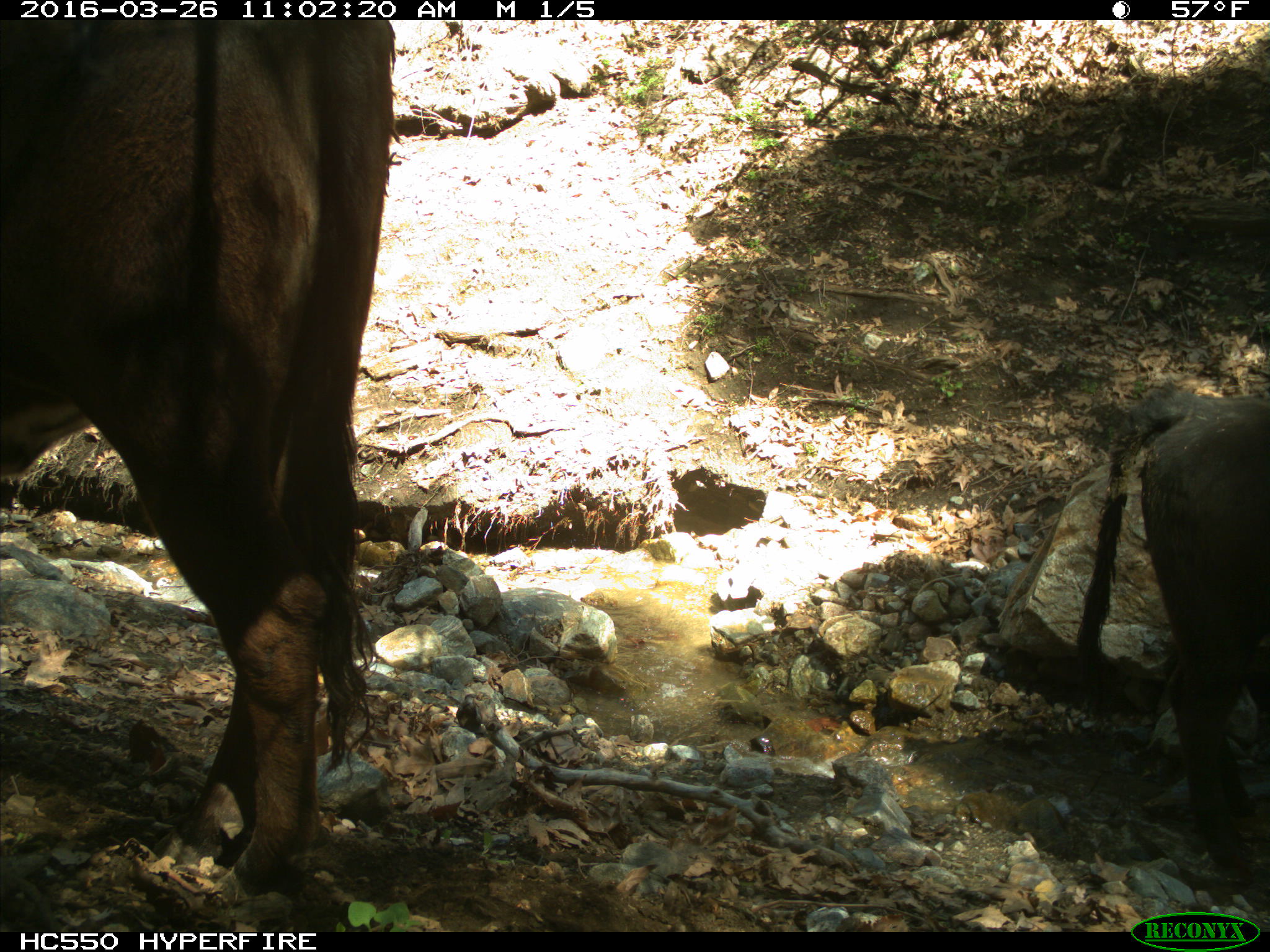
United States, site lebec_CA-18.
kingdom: Animalia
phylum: Chordata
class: Mammalia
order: Artiodactyla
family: Bovidae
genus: Bos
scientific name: Bos taurus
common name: domestic cow